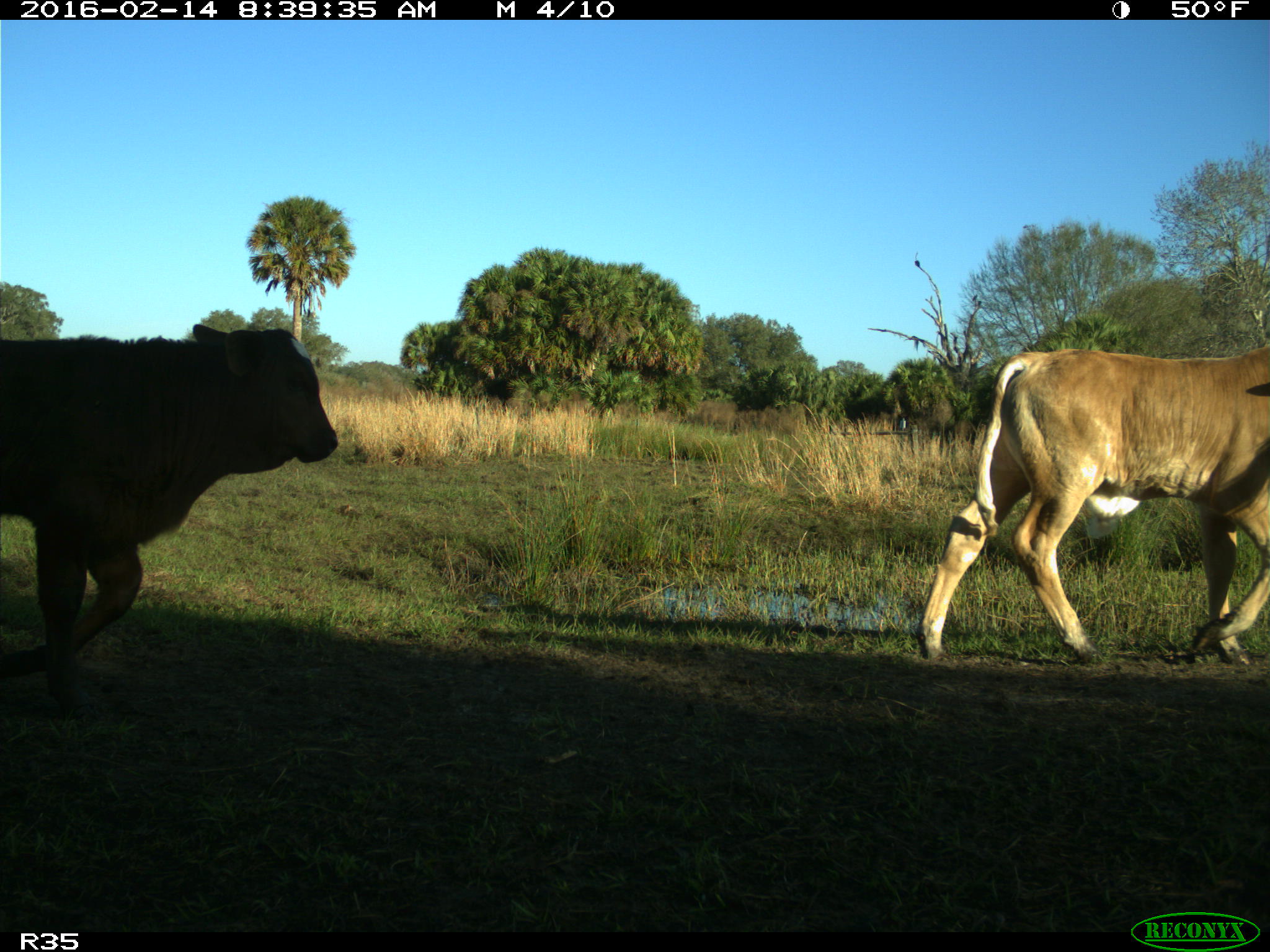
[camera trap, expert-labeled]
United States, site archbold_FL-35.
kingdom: Animalia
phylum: Chordata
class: Mammalia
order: Artiodactyla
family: Bovidae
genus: Bos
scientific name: Bos taurus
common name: domestic cow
Bos taurus (domestic cow).